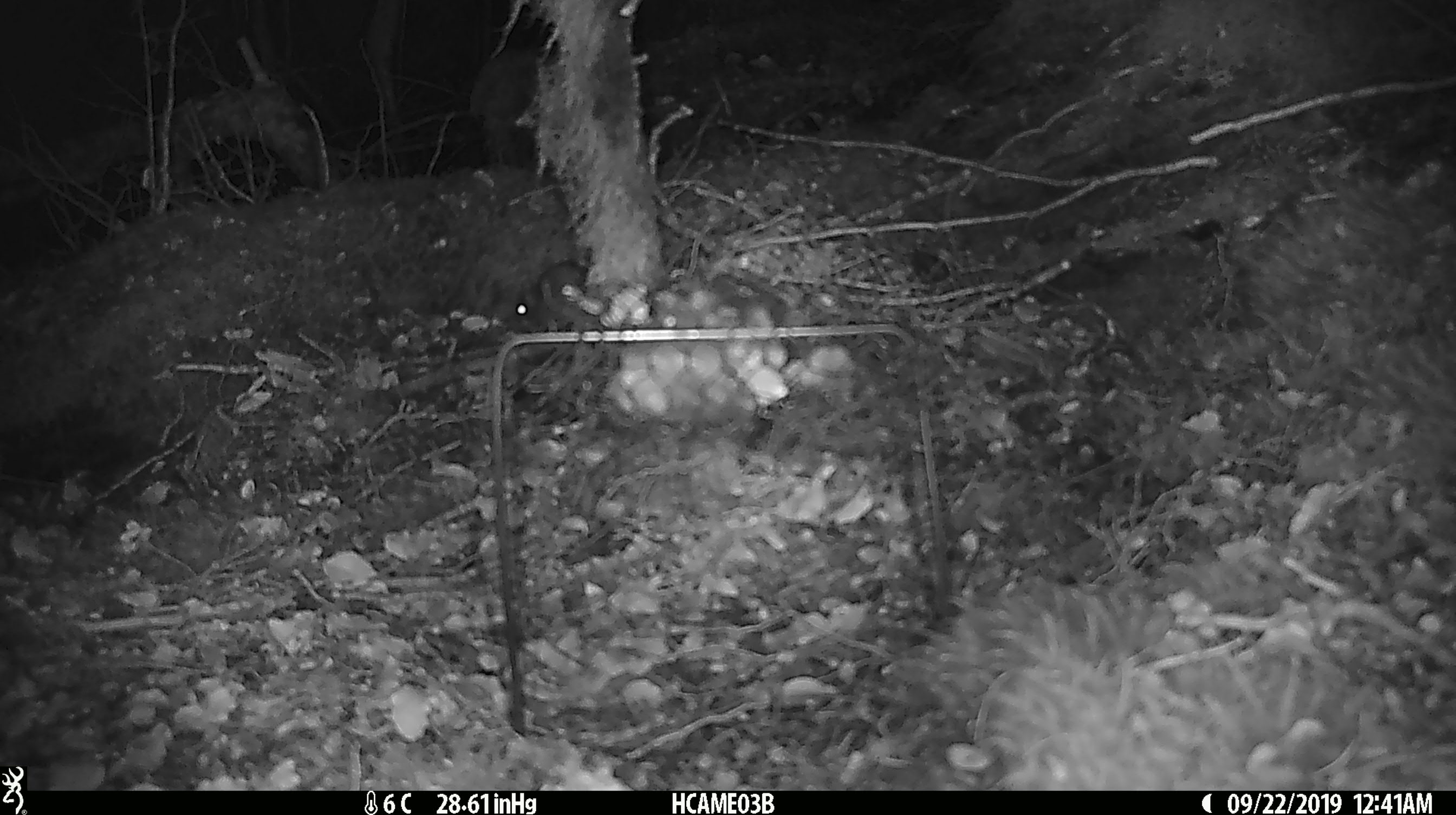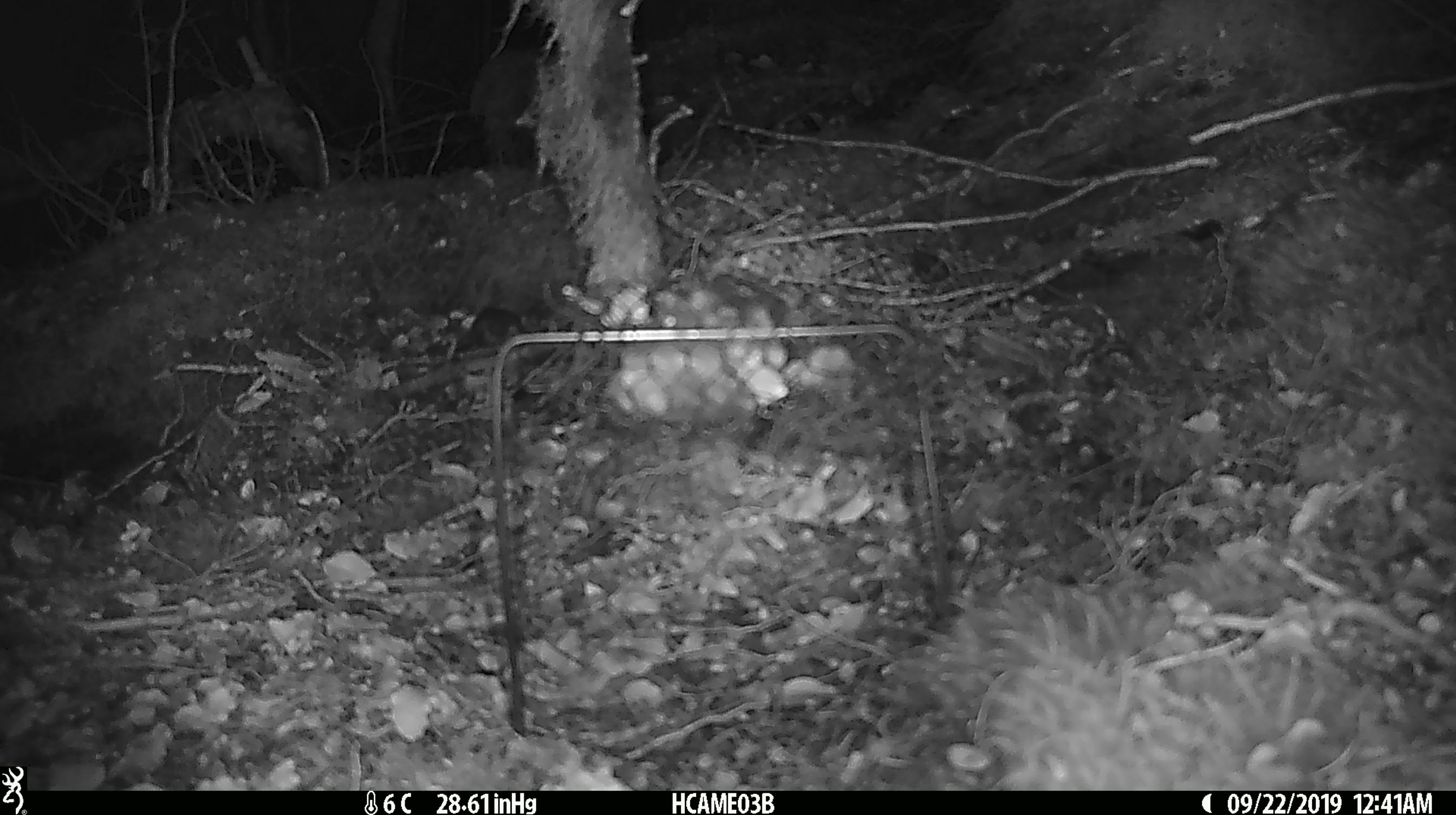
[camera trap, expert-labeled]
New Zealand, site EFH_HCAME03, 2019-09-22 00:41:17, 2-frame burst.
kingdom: Animalia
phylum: Chordata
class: Mammalia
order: Rodentia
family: Muridae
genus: Mus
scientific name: Mus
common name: mouse